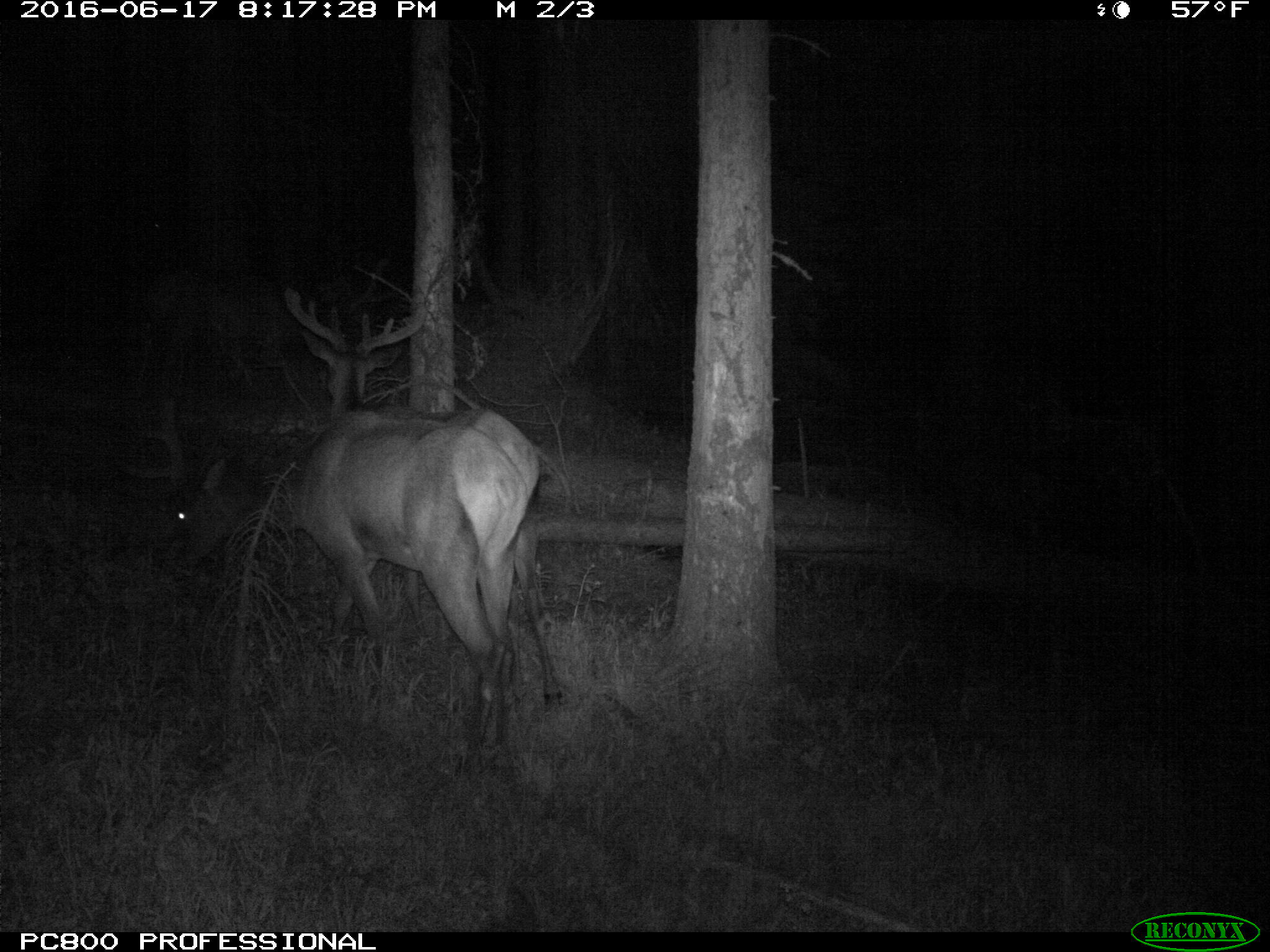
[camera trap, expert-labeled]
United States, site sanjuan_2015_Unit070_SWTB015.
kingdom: Animalia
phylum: Chordata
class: Mammalia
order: Artiodactyla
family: Cervidae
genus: Cervus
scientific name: Cervus elaphus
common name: red deer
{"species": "Cervus elaphus (red deer)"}